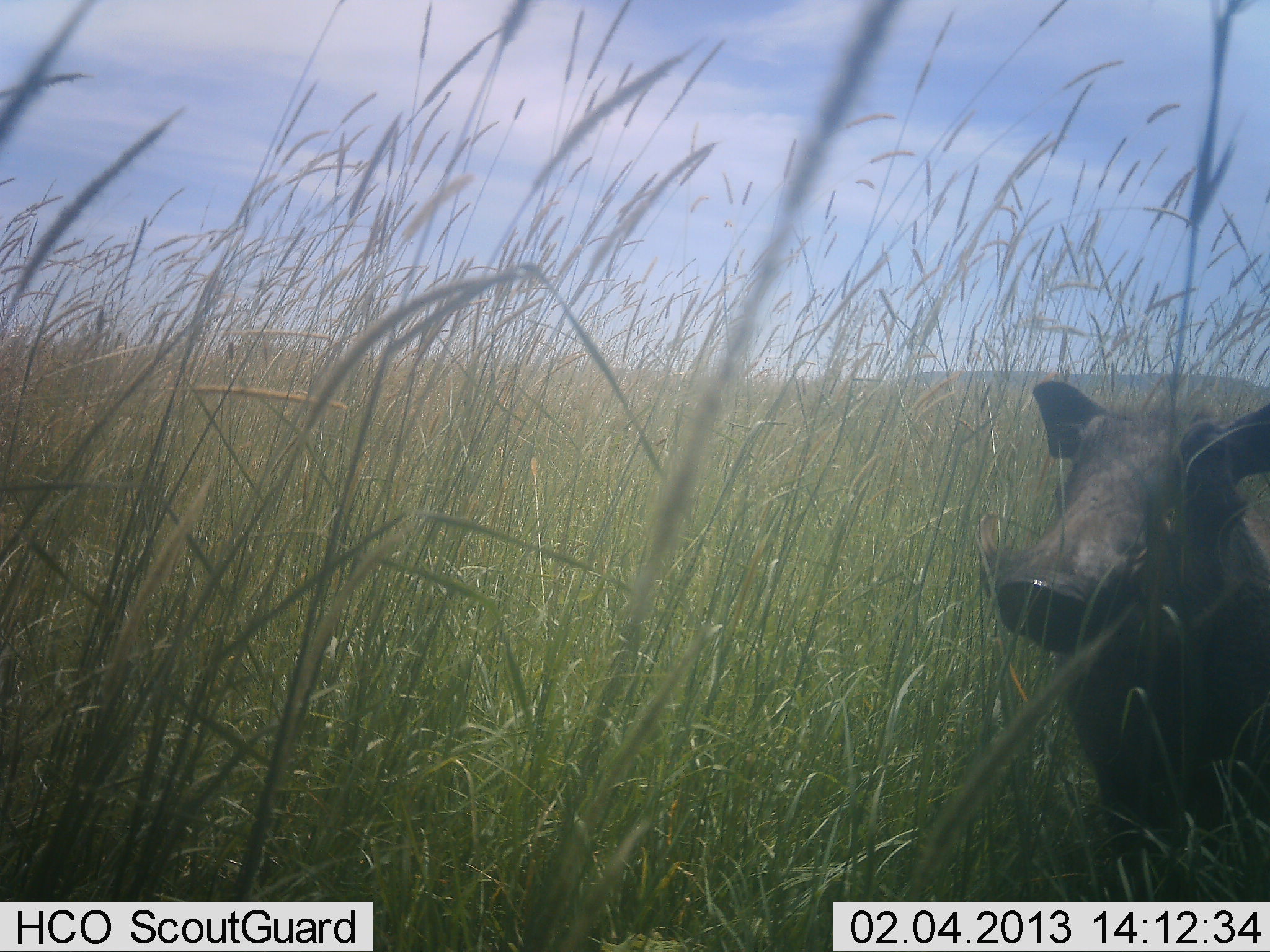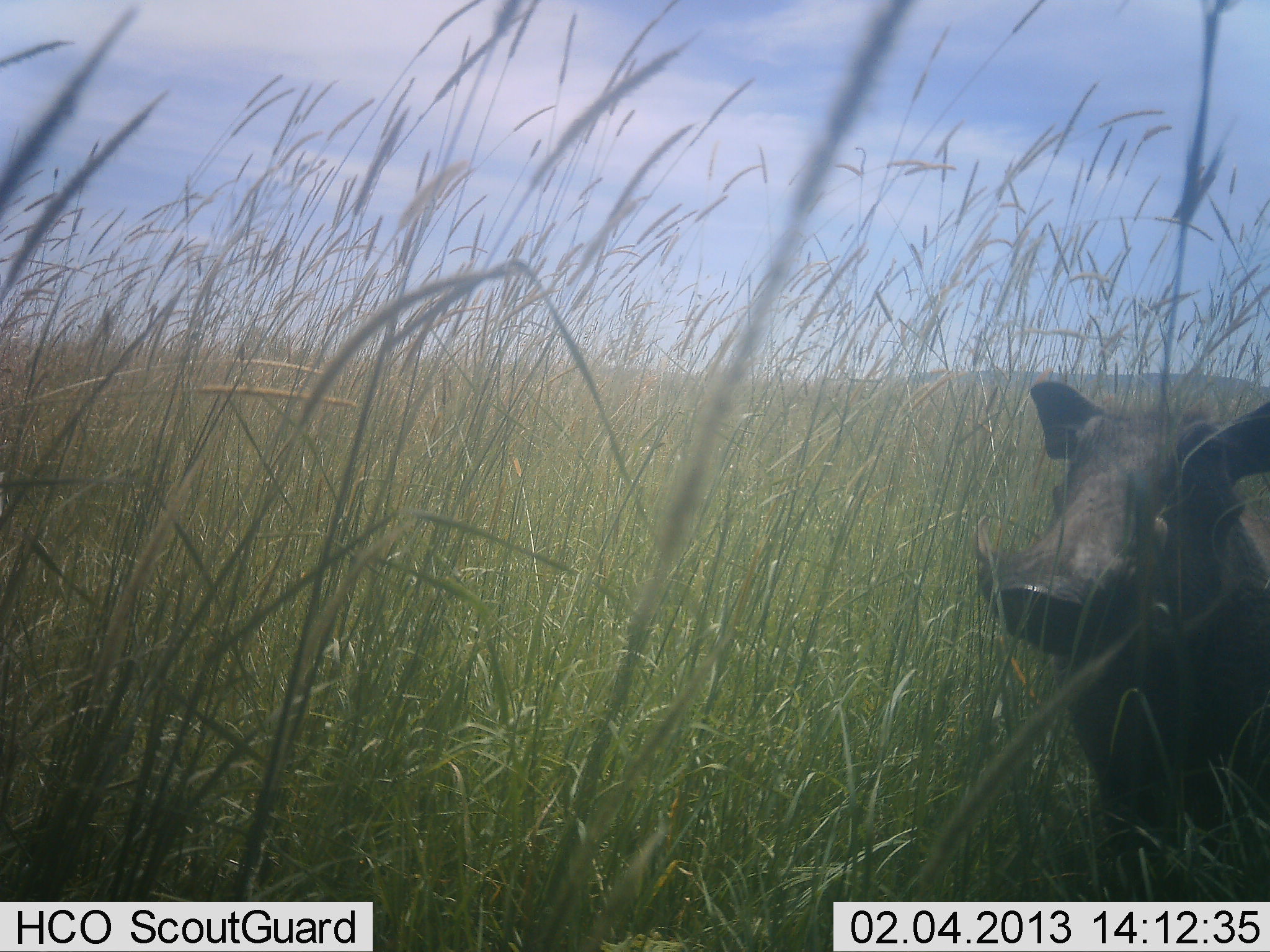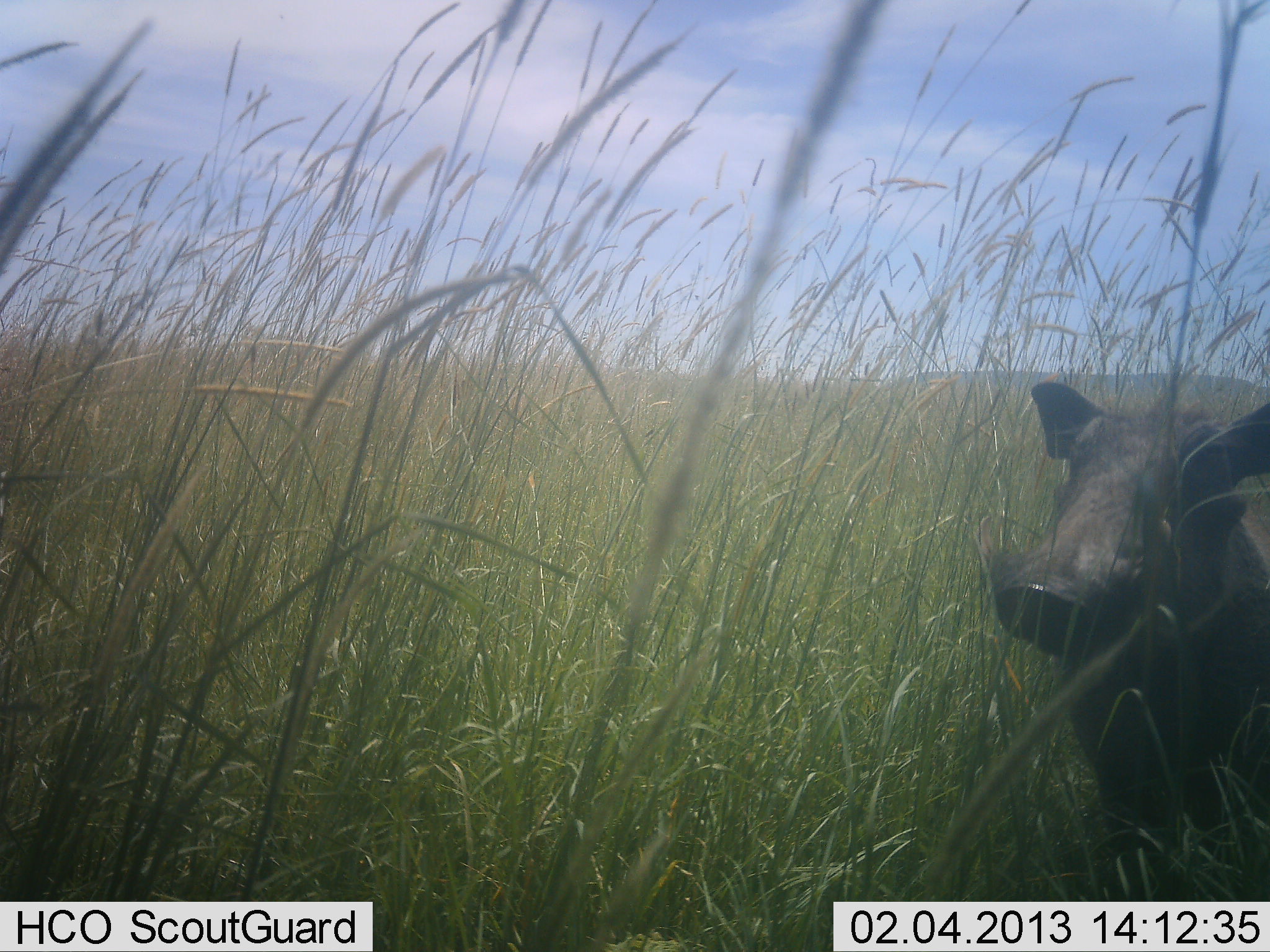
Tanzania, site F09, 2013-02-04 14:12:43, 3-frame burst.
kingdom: Animalia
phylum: Chordata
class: Mammalia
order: Artiodactyla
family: Suidae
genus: Phacochoerus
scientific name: Phacochoerus africanus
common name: warthog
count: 1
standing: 90%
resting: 7%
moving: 0%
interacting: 0%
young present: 0%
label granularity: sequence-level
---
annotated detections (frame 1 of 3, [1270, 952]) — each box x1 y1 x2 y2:
animal: 977 380 1270 901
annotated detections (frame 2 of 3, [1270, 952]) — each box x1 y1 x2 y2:
animal: 969 379 1270 902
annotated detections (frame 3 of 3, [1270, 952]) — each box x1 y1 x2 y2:
animal: 974 379 1270 902